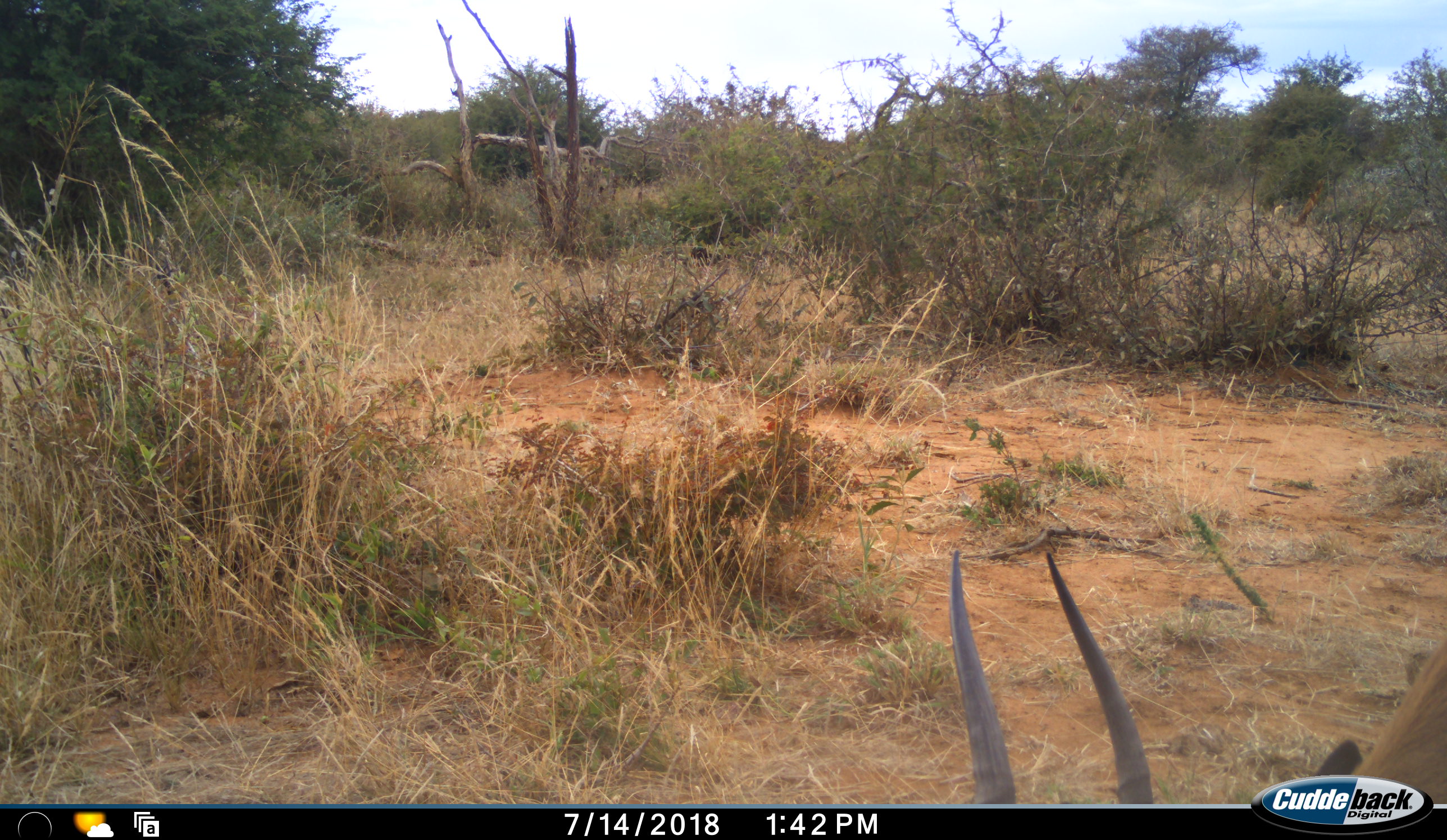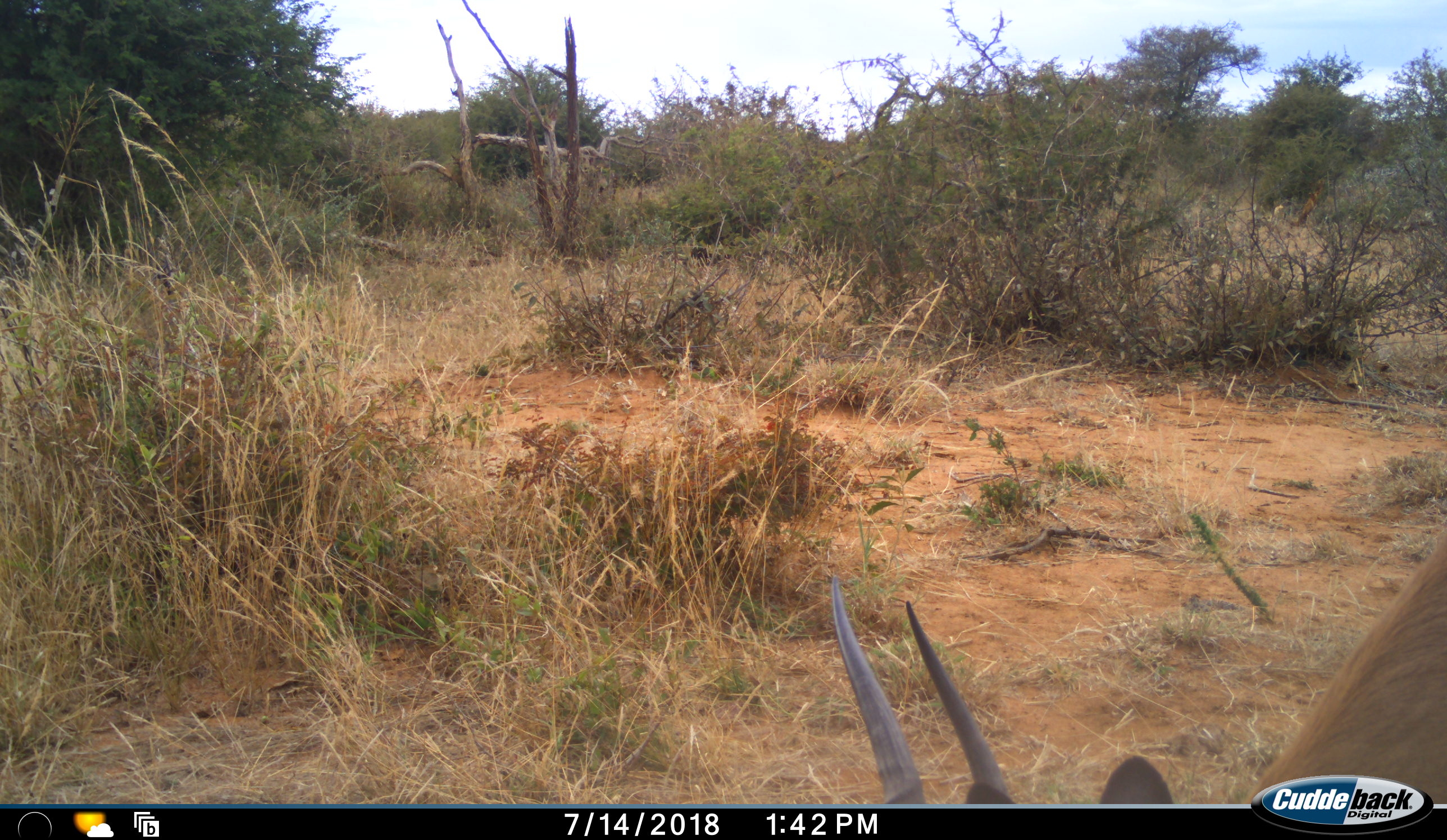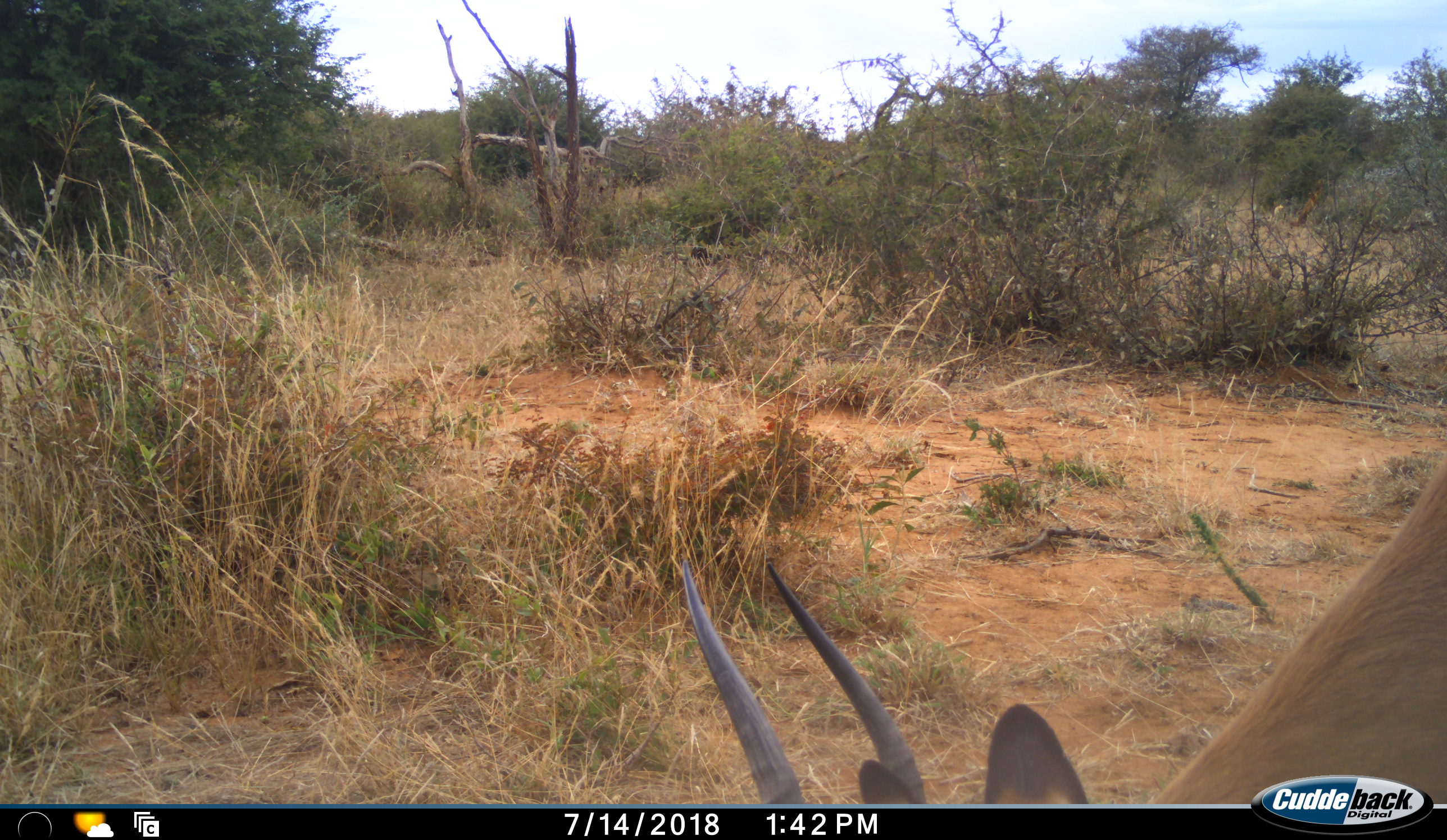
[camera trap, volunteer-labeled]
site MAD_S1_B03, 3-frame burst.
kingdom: Animalia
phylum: Chordata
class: Mammalia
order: Artiodactyla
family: Bovidae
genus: Aepyceros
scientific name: Aepyceros melampus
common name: impala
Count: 1.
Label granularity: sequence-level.